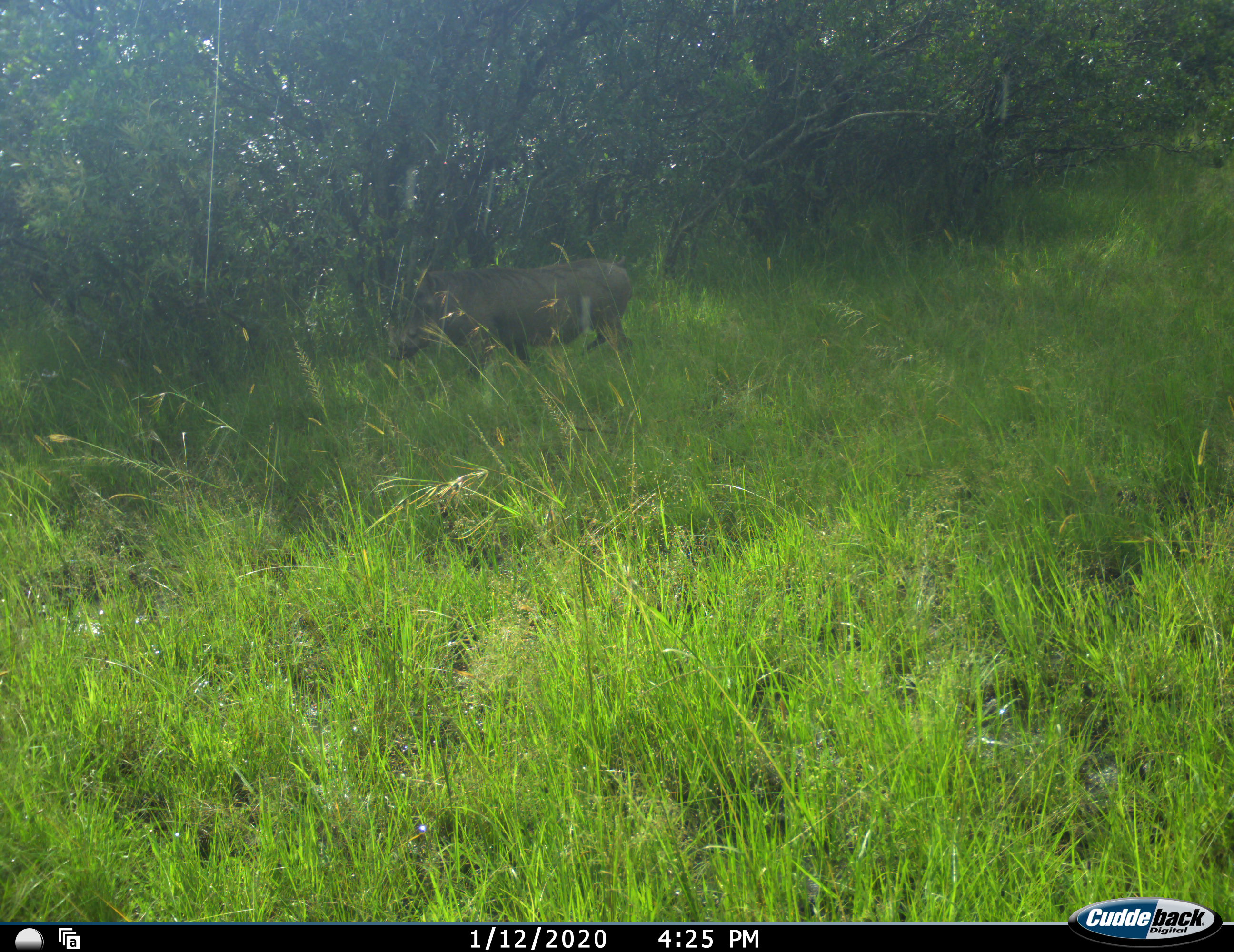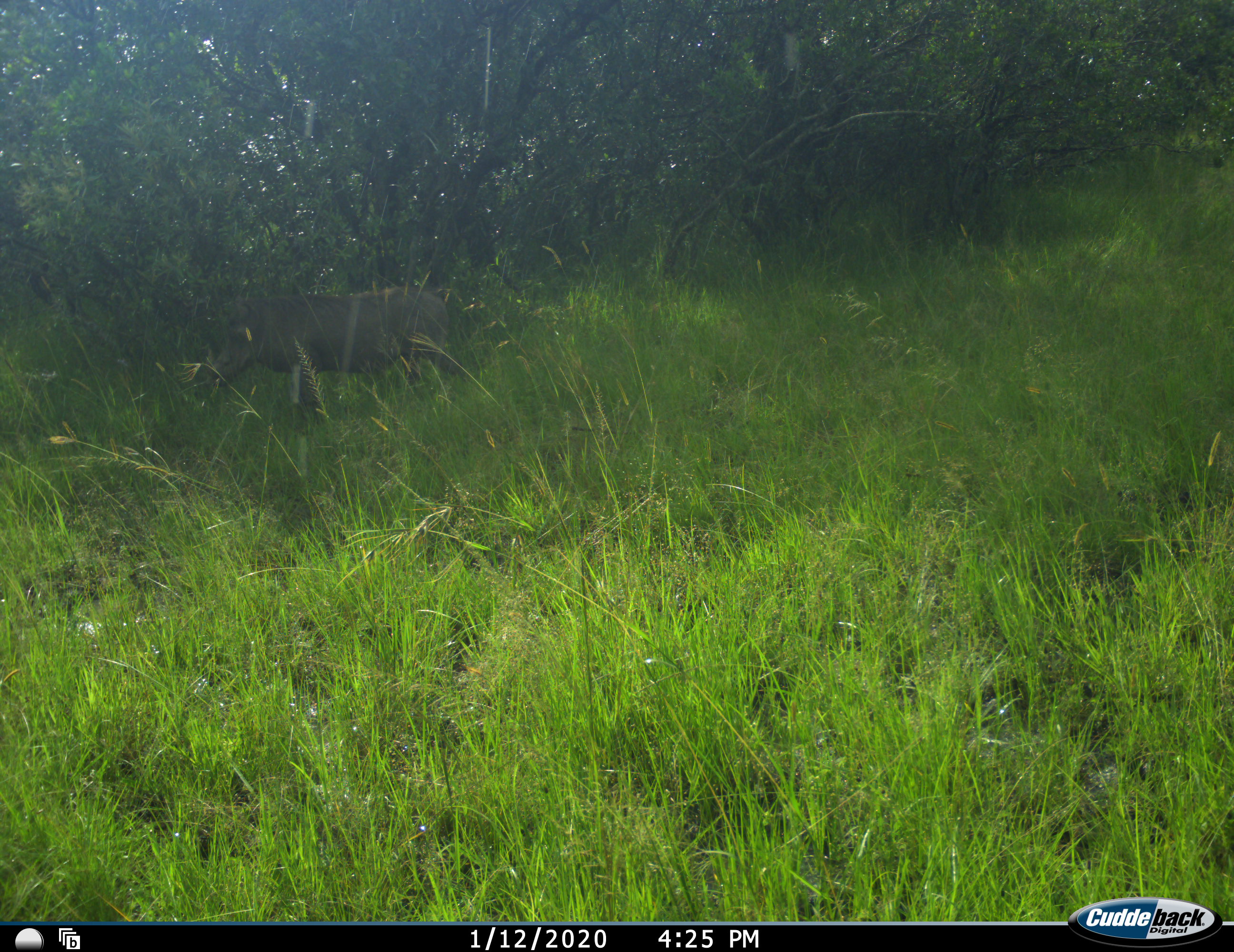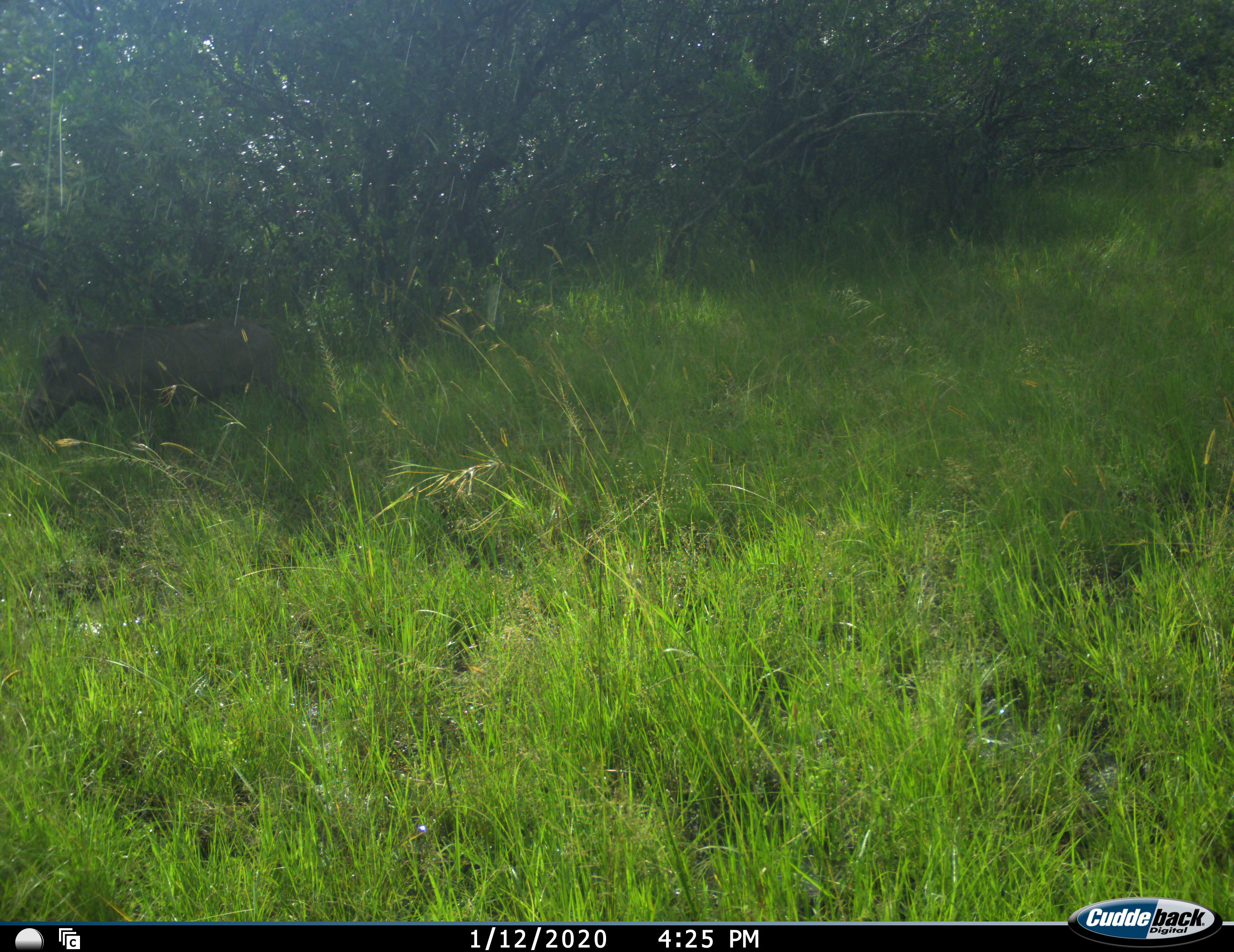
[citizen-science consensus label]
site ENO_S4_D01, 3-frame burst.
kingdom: Animalia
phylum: Chordata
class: Mammalia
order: Artiodactyla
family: Suidae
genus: Phacochoerus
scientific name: Phacochoerus africanus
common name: warthog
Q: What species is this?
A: Warthog (Phacochoerus africanus).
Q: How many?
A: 1.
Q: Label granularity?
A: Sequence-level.